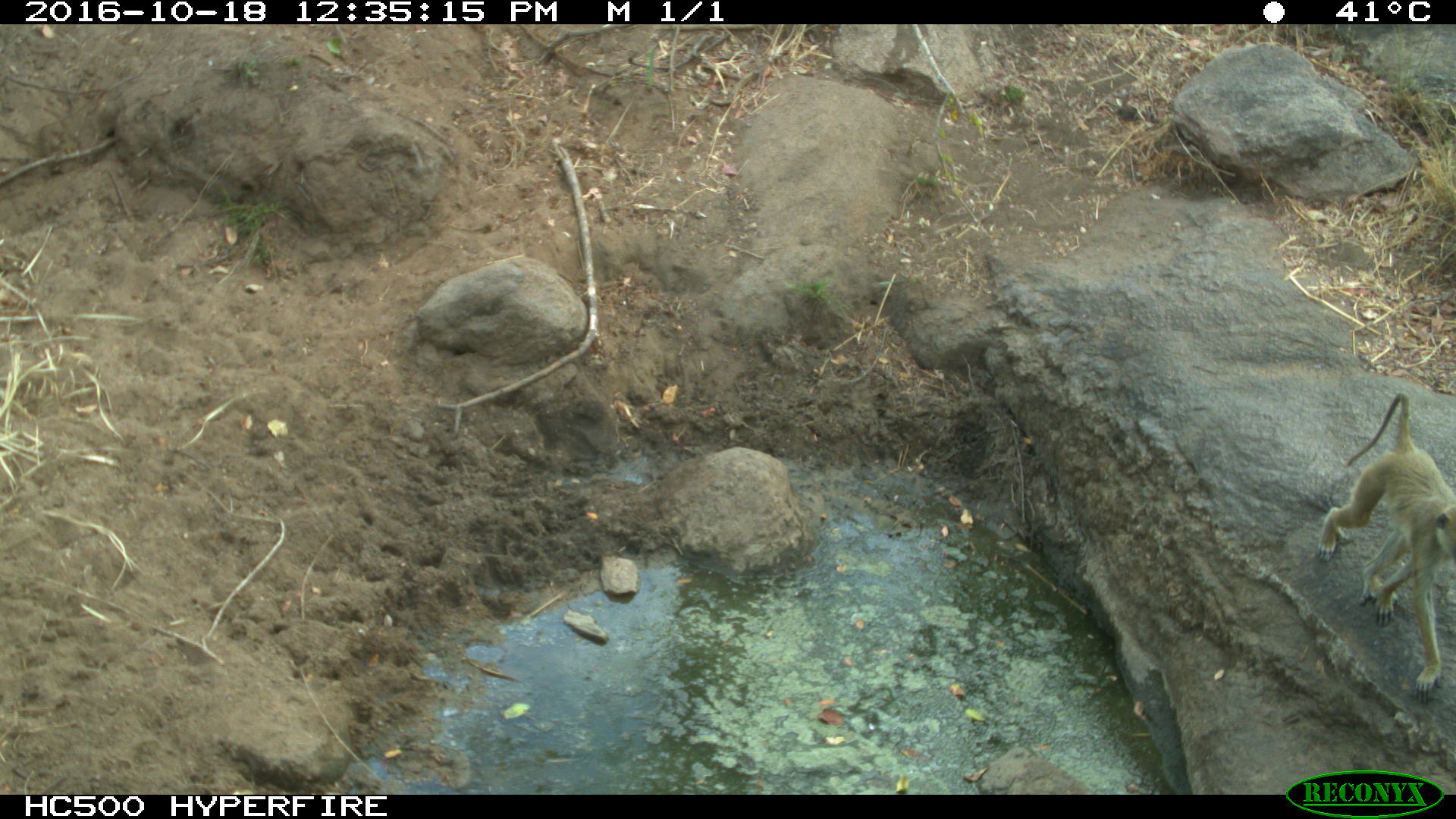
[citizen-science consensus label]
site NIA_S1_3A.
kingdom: Animalia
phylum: Chordata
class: Mammalia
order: Primates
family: Cercopithecidae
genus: Papio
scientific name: Papio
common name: baboon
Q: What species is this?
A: Baboon (Papio).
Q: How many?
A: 1.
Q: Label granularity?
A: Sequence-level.